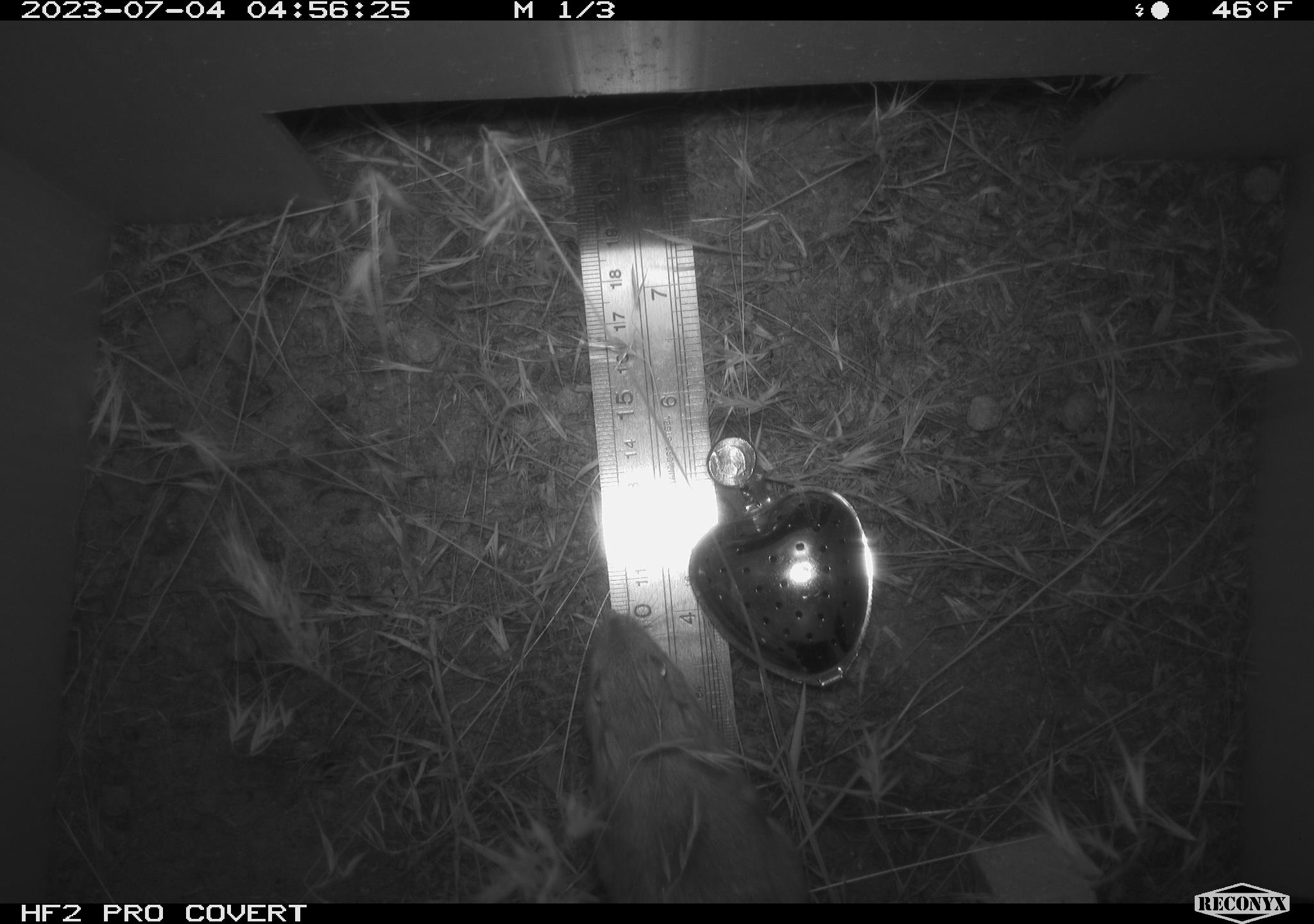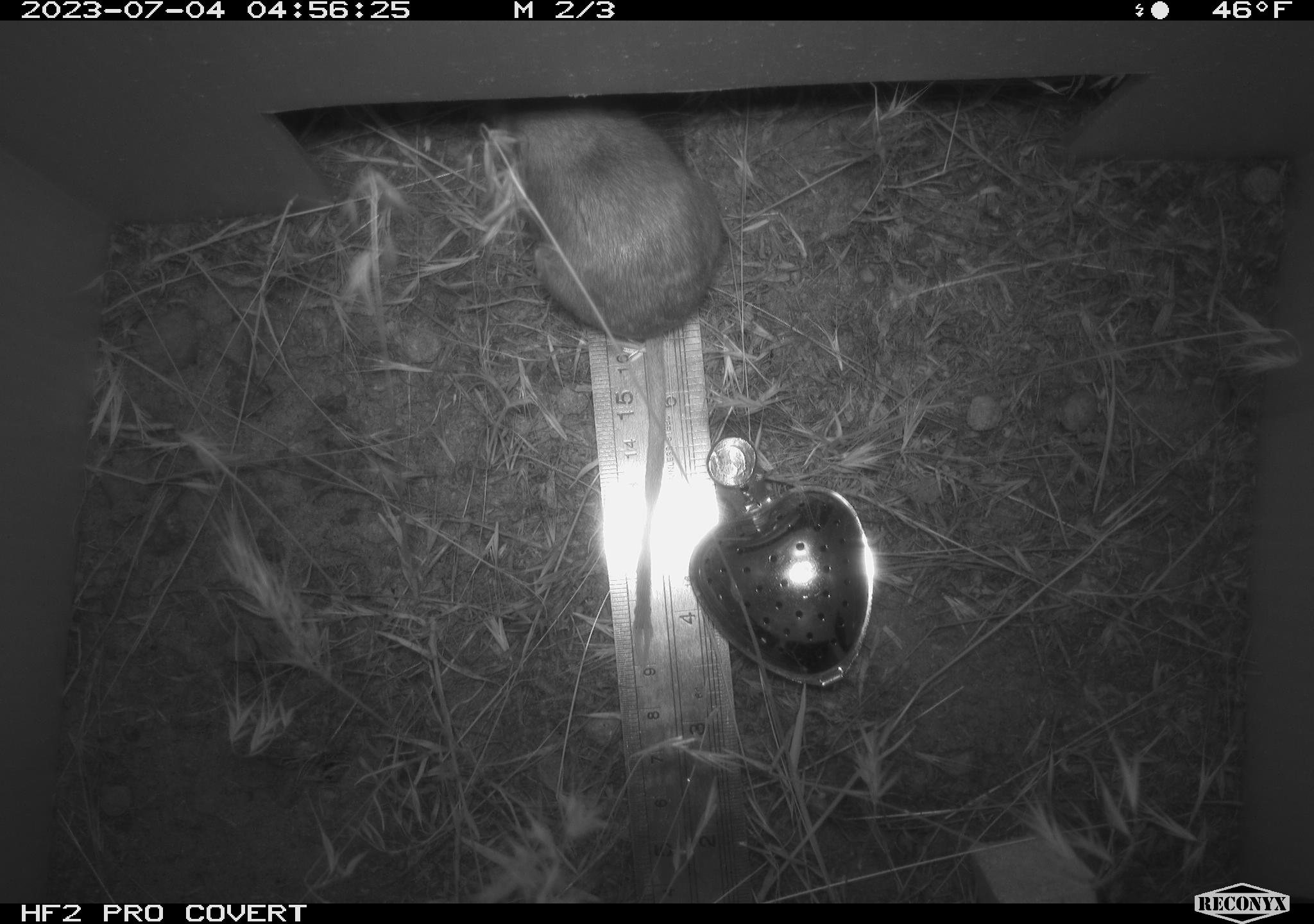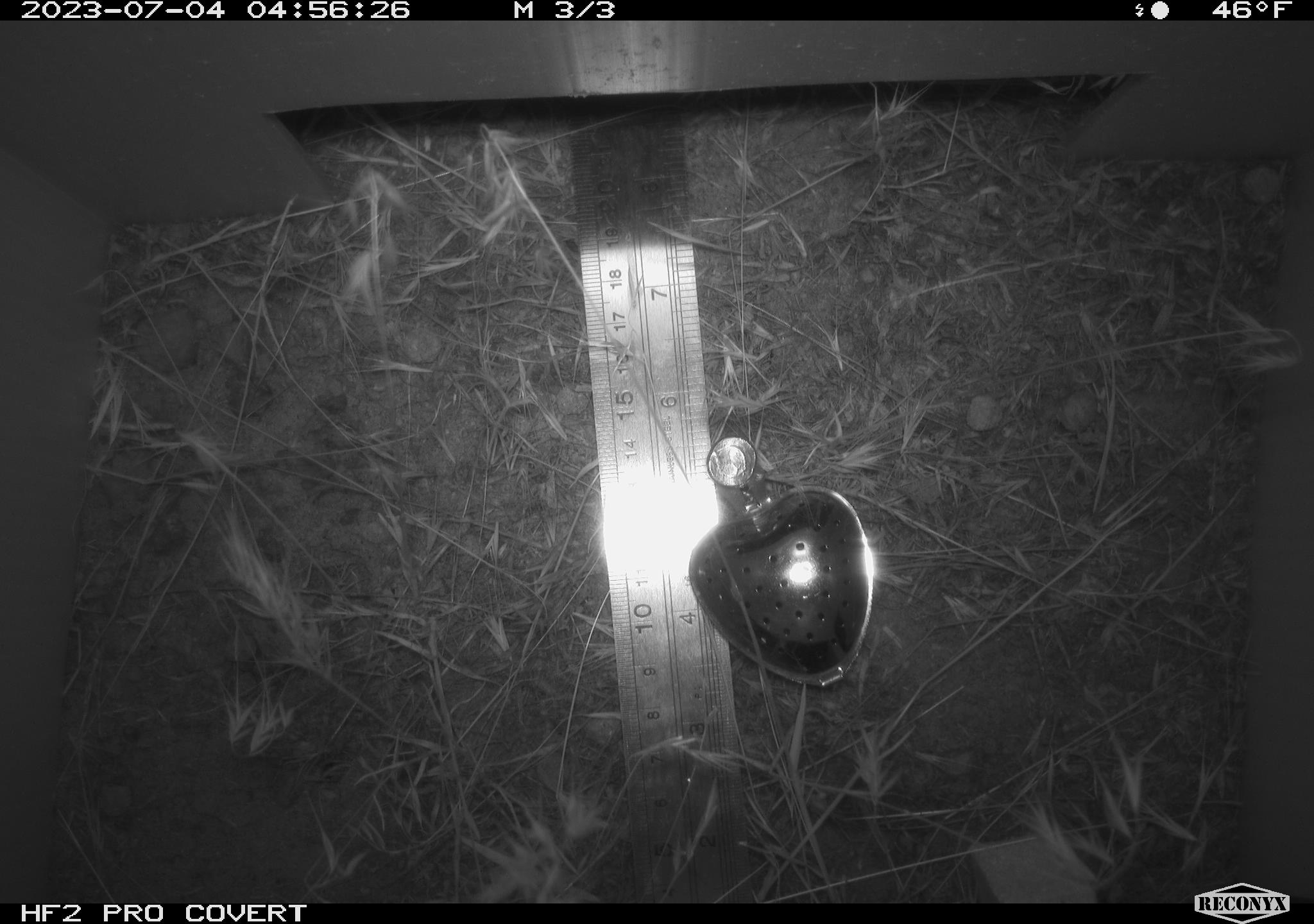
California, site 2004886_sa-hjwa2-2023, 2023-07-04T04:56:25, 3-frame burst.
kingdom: Animalia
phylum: Chordata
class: Mammalia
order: Rodentia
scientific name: Rodentia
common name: mouse species